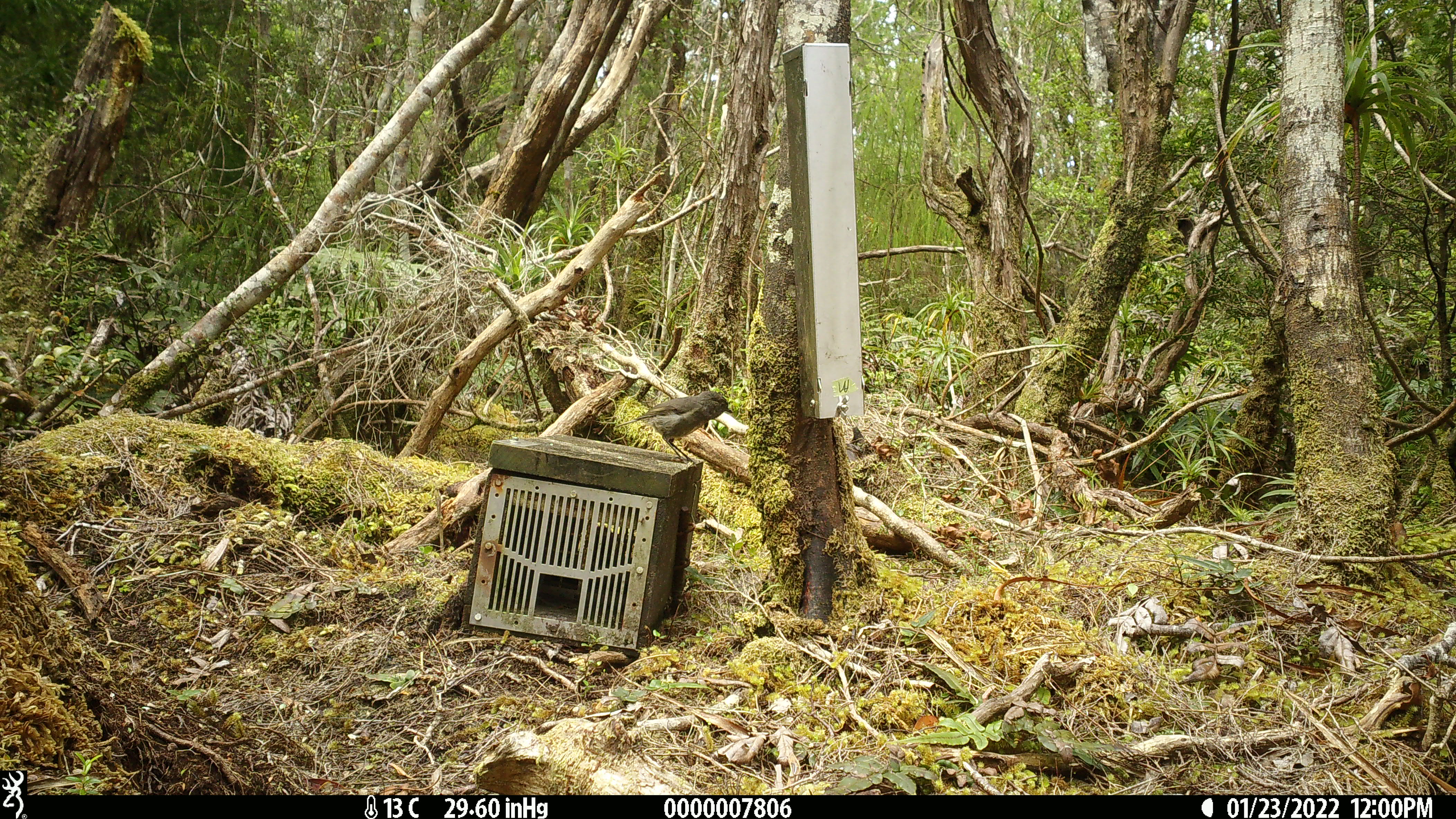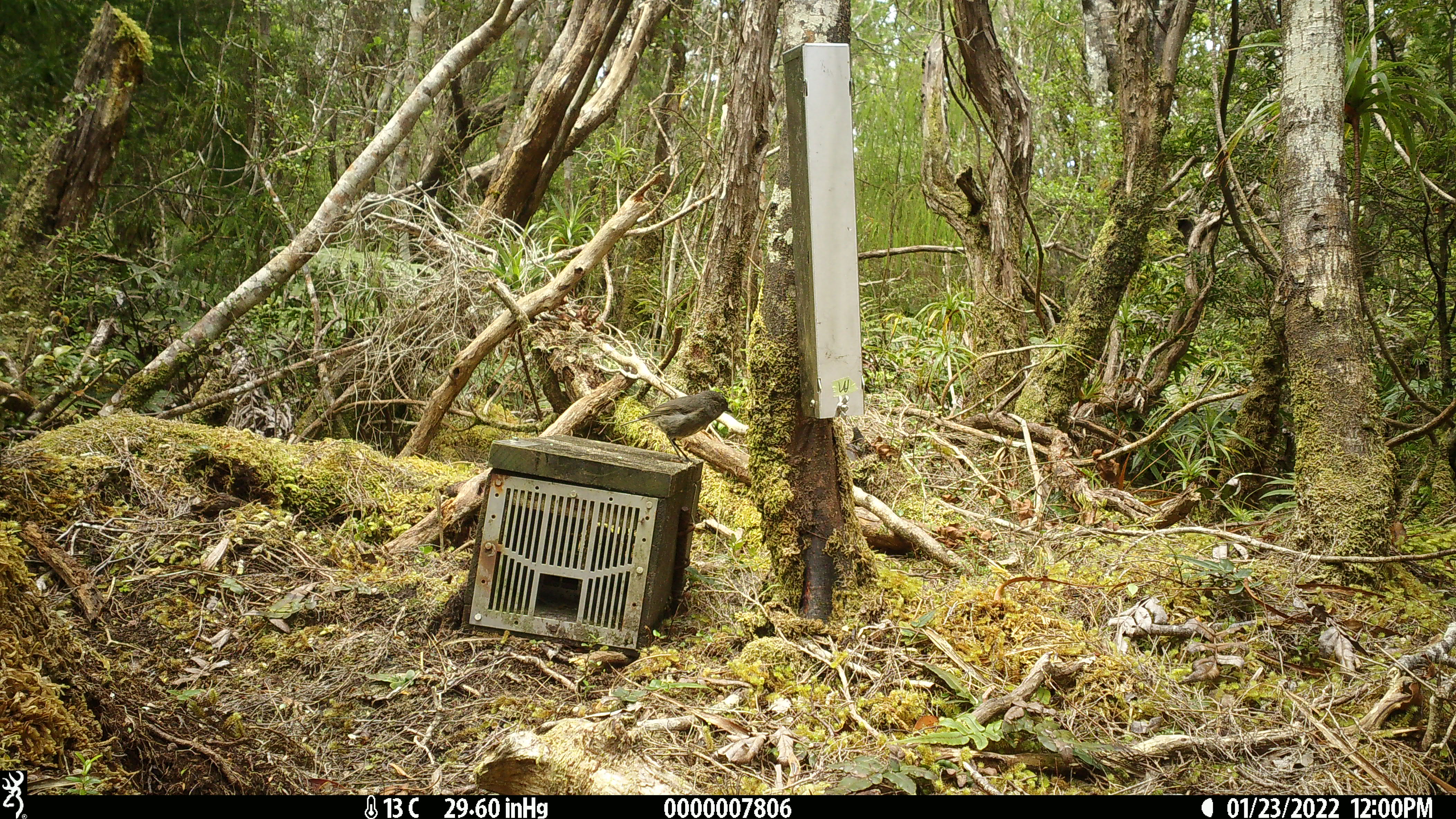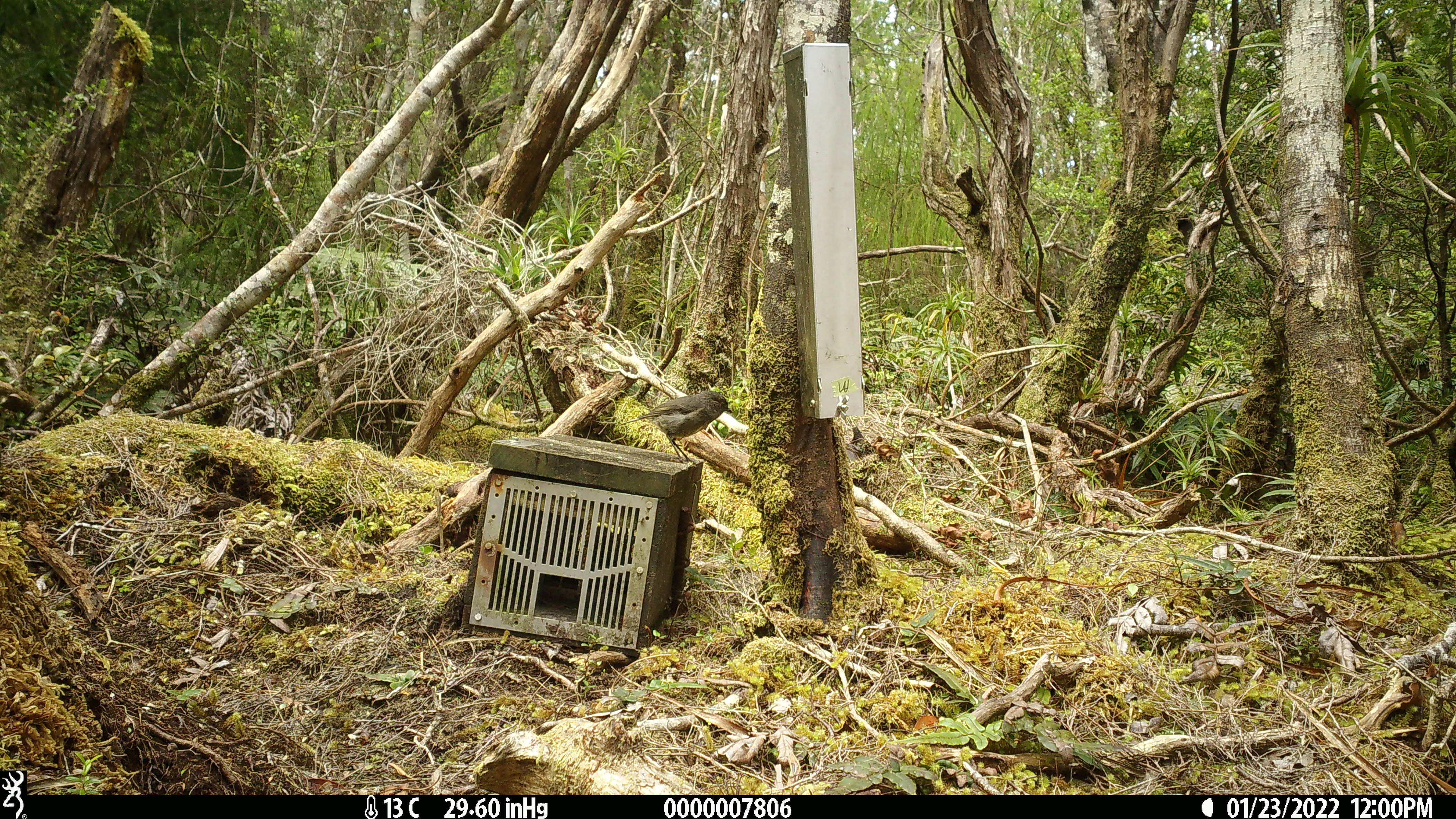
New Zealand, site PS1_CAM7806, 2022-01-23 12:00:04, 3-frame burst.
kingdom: Animalia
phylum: Chordata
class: Aves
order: Passeriformes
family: Petroicidae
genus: Petroica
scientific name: Petroica australis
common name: new zealand robin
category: robin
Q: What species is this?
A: Robin (new zealand robin) (Petroica australis).